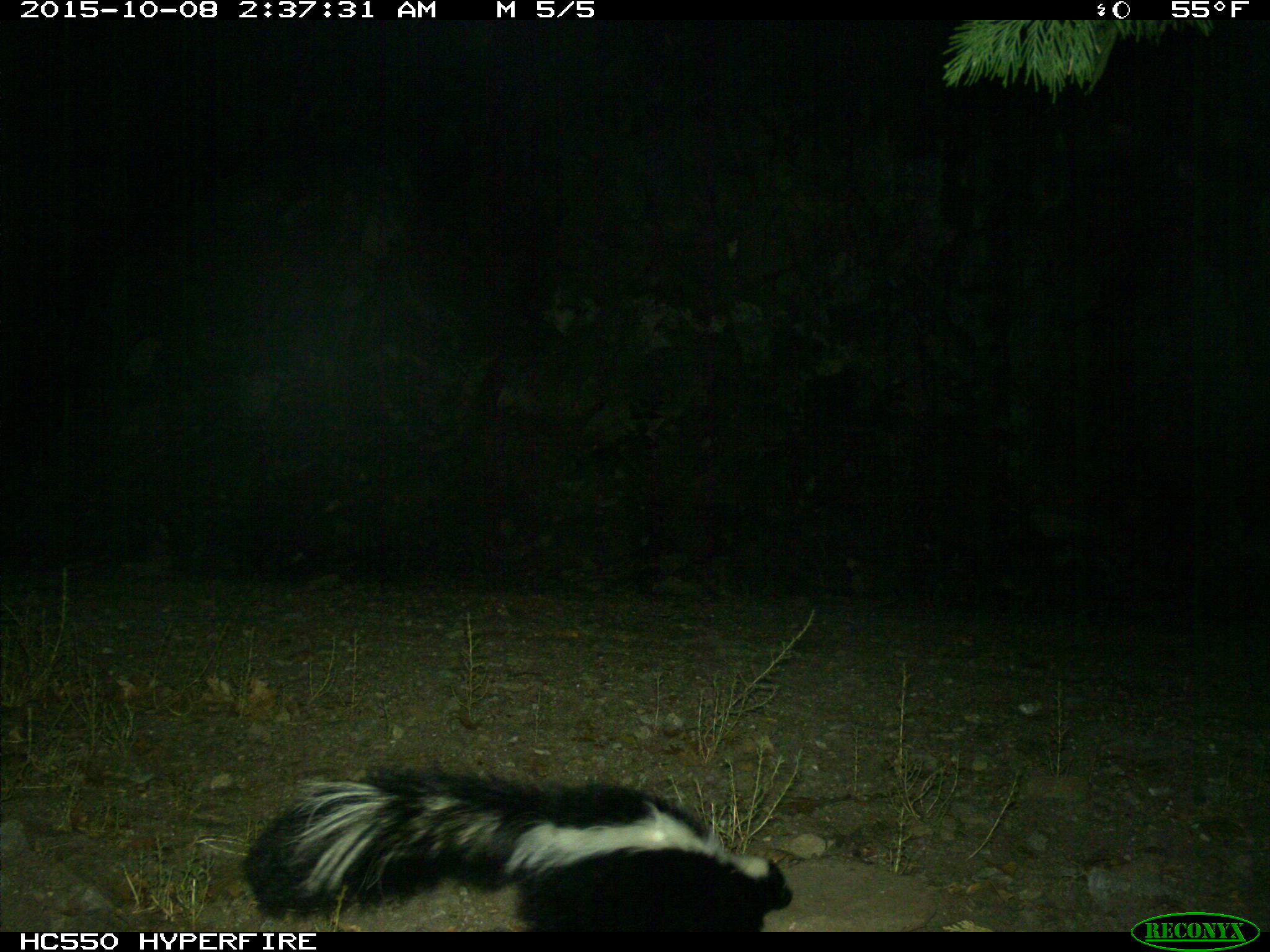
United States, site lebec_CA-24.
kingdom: Animalia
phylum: Chordata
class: Mammalia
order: Carnivora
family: Mephitidae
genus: Mephitis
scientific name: Mephitis mephitis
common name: striped skunk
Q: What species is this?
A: Mephitis mephitis (striped skunk).